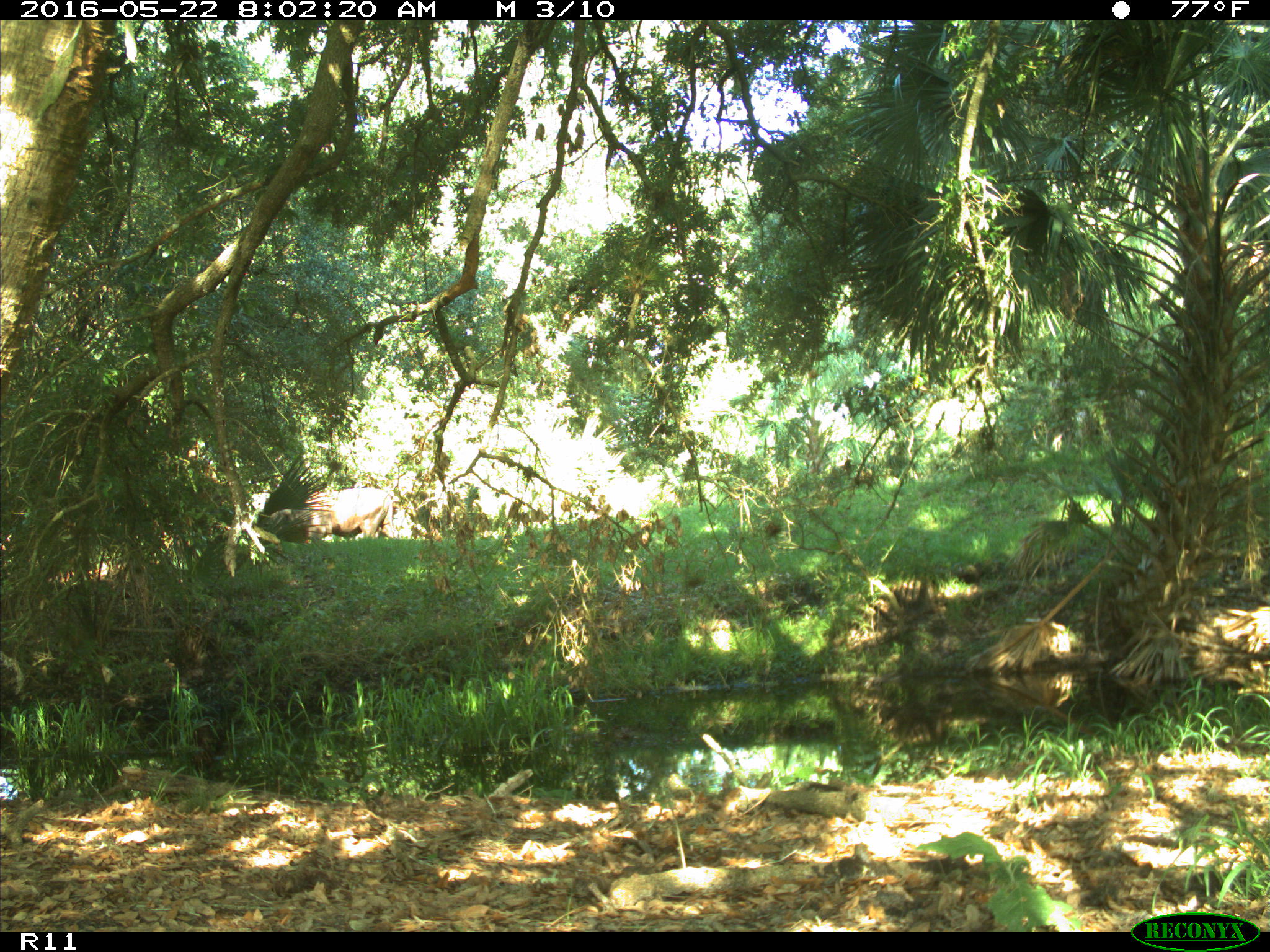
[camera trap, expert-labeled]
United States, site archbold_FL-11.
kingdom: Animalia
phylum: Chordata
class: Mammalia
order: Artiodactyla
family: Bovidae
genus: Bos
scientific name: Bos taurus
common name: domestic cow